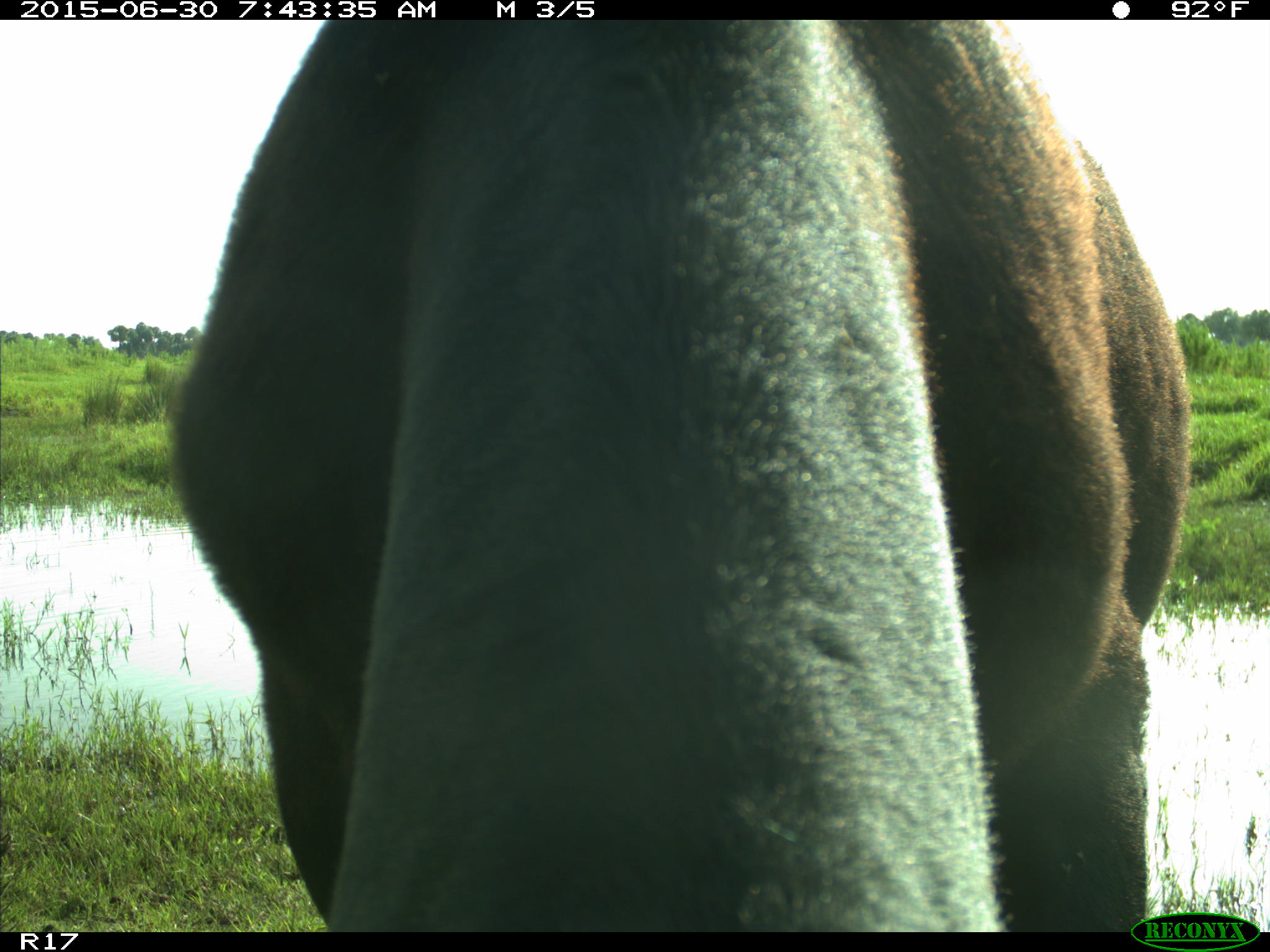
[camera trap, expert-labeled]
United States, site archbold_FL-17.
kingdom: Animalia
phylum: Chordata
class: Mammalia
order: Artiodactyla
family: Bovidae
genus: Bos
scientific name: Bos taurus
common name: domestic cow